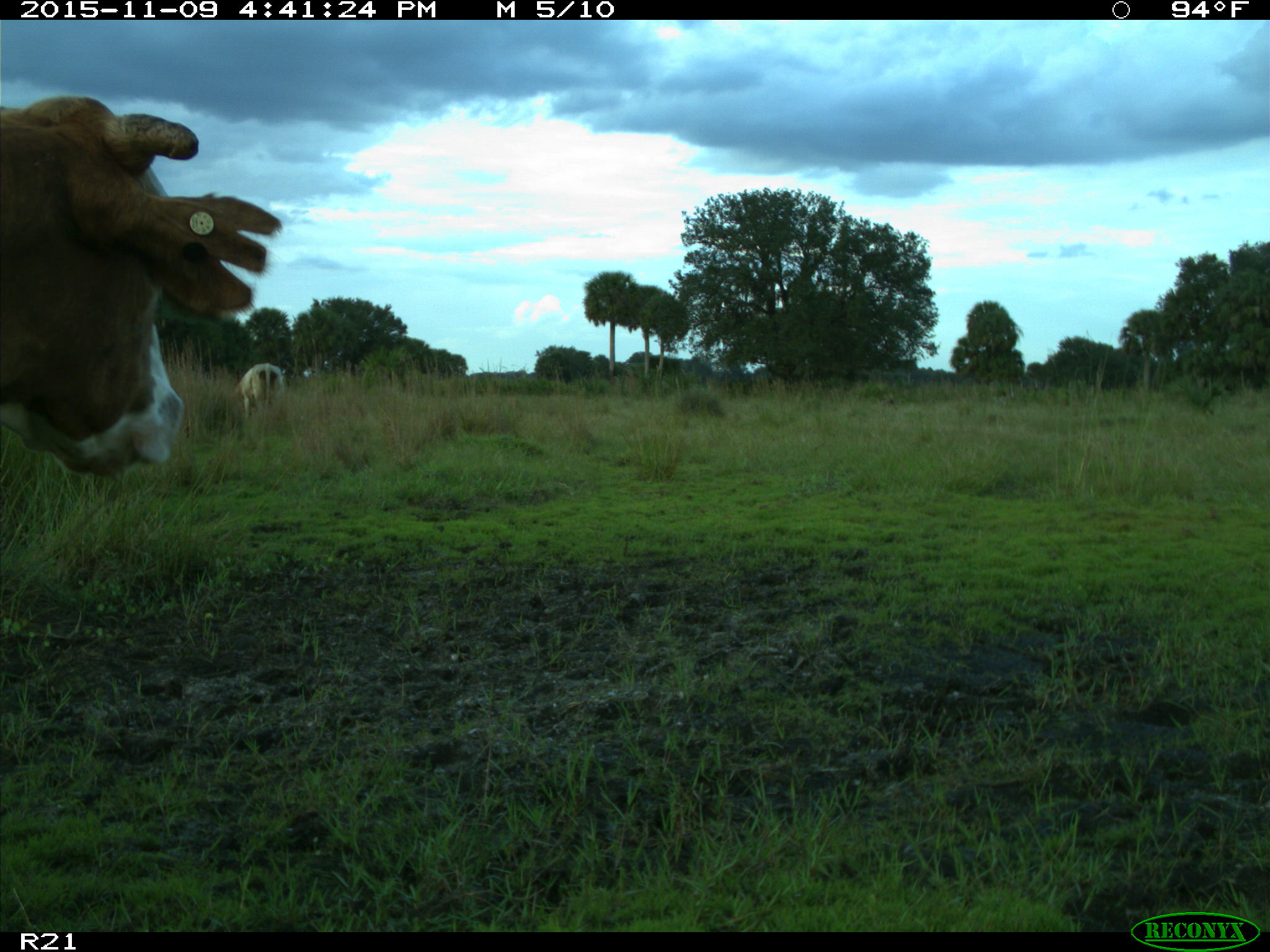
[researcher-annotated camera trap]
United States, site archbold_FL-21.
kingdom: Animalia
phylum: Chordata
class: Mammalia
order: Artiodactyla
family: Bovidae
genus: Bos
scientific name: Bos taurus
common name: domestic cow